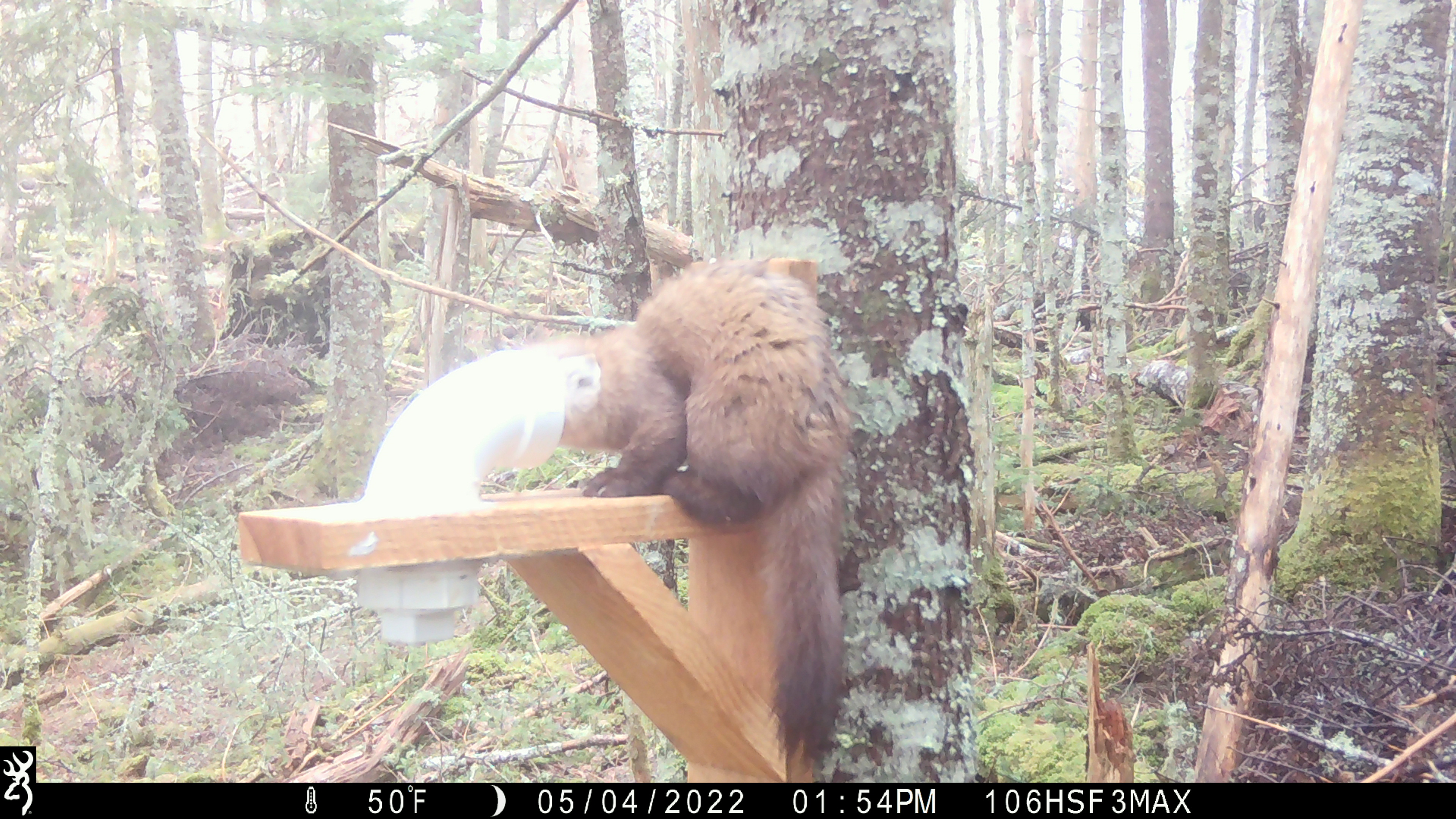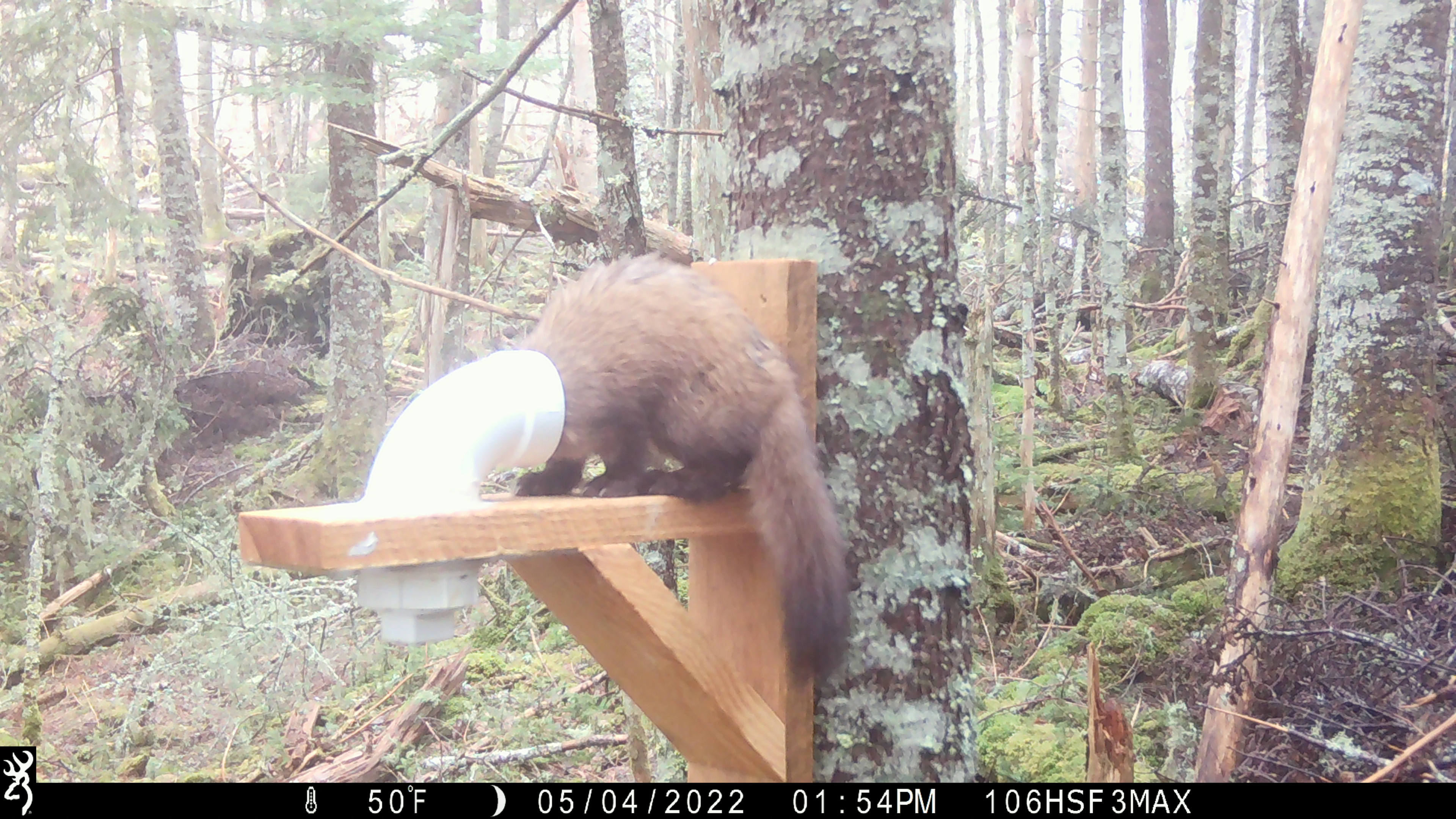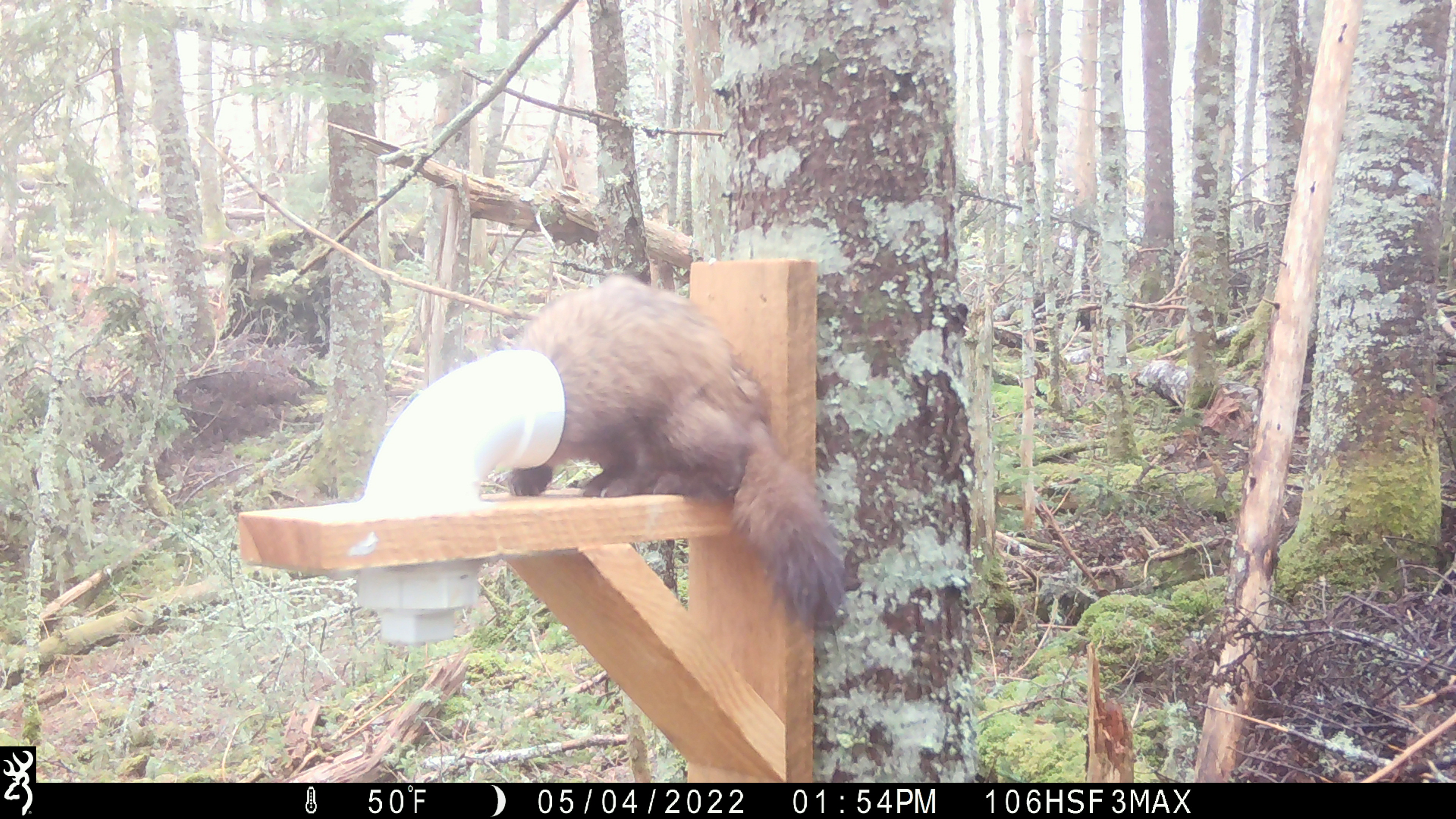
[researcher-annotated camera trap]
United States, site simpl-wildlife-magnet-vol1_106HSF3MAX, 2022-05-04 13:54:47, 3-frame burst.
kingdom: Animalia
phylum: Chordata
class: Mammalia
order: Carnivora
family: Mustelidae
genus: Martes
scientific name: Martes americana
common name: american marten